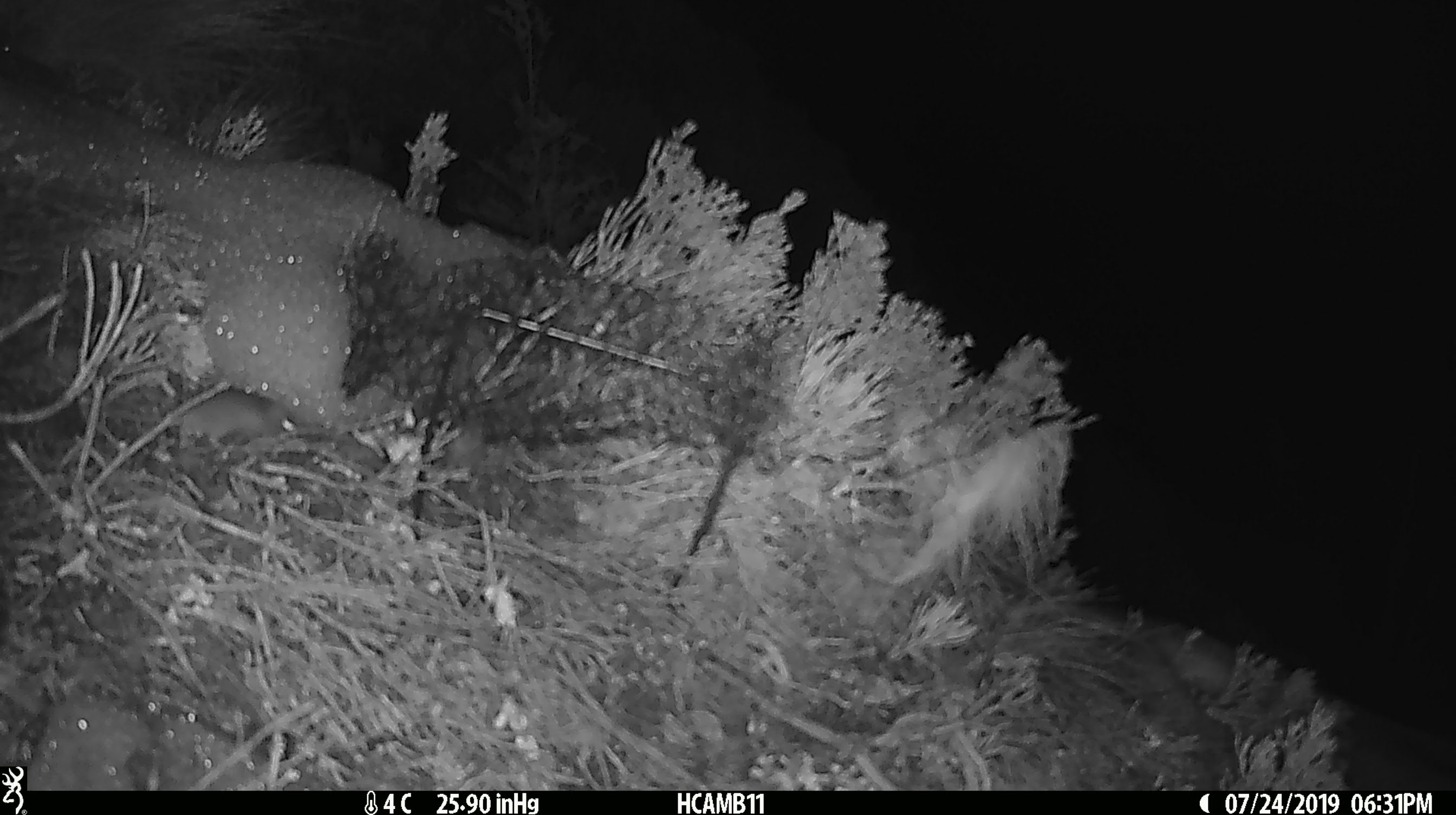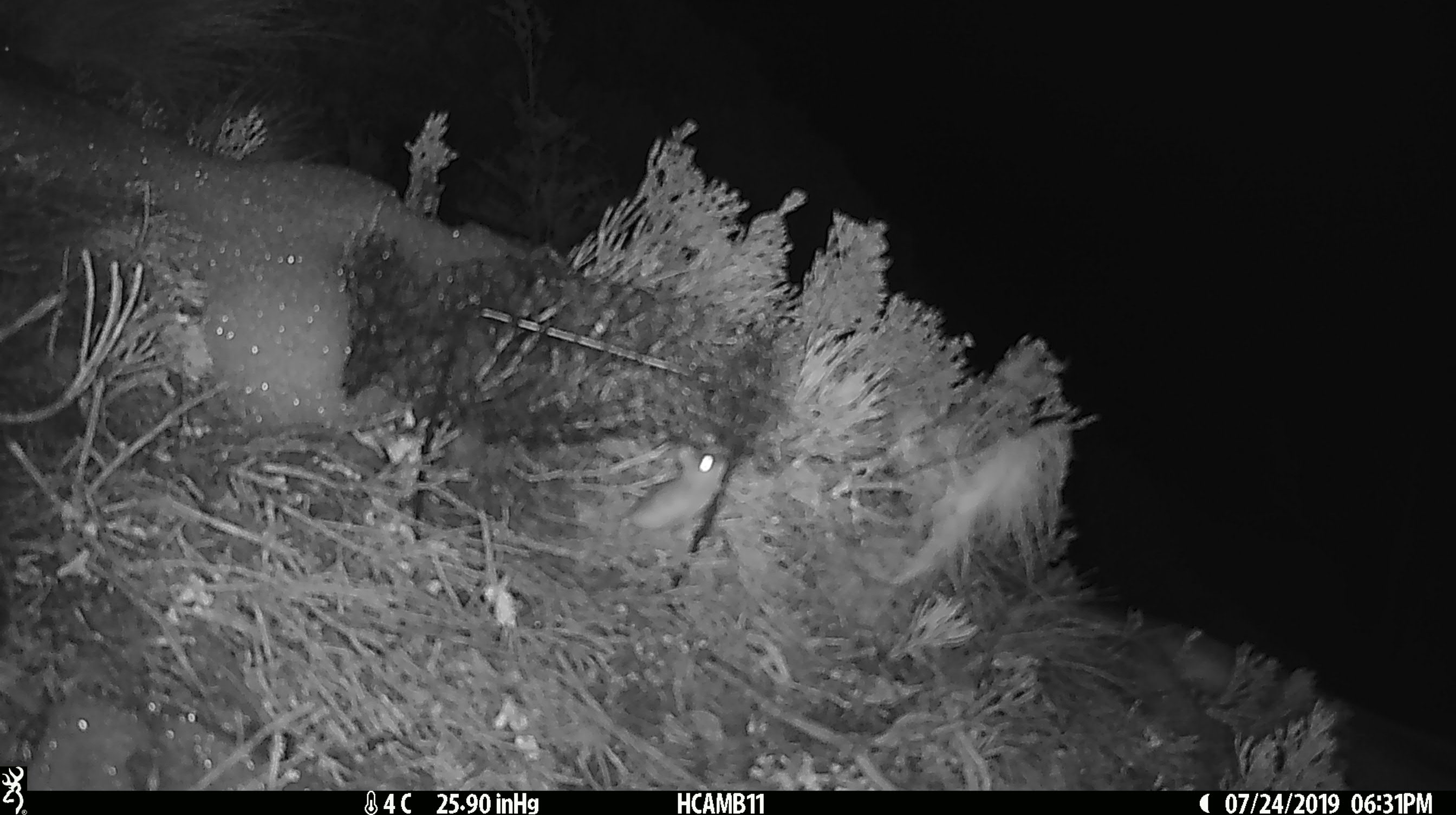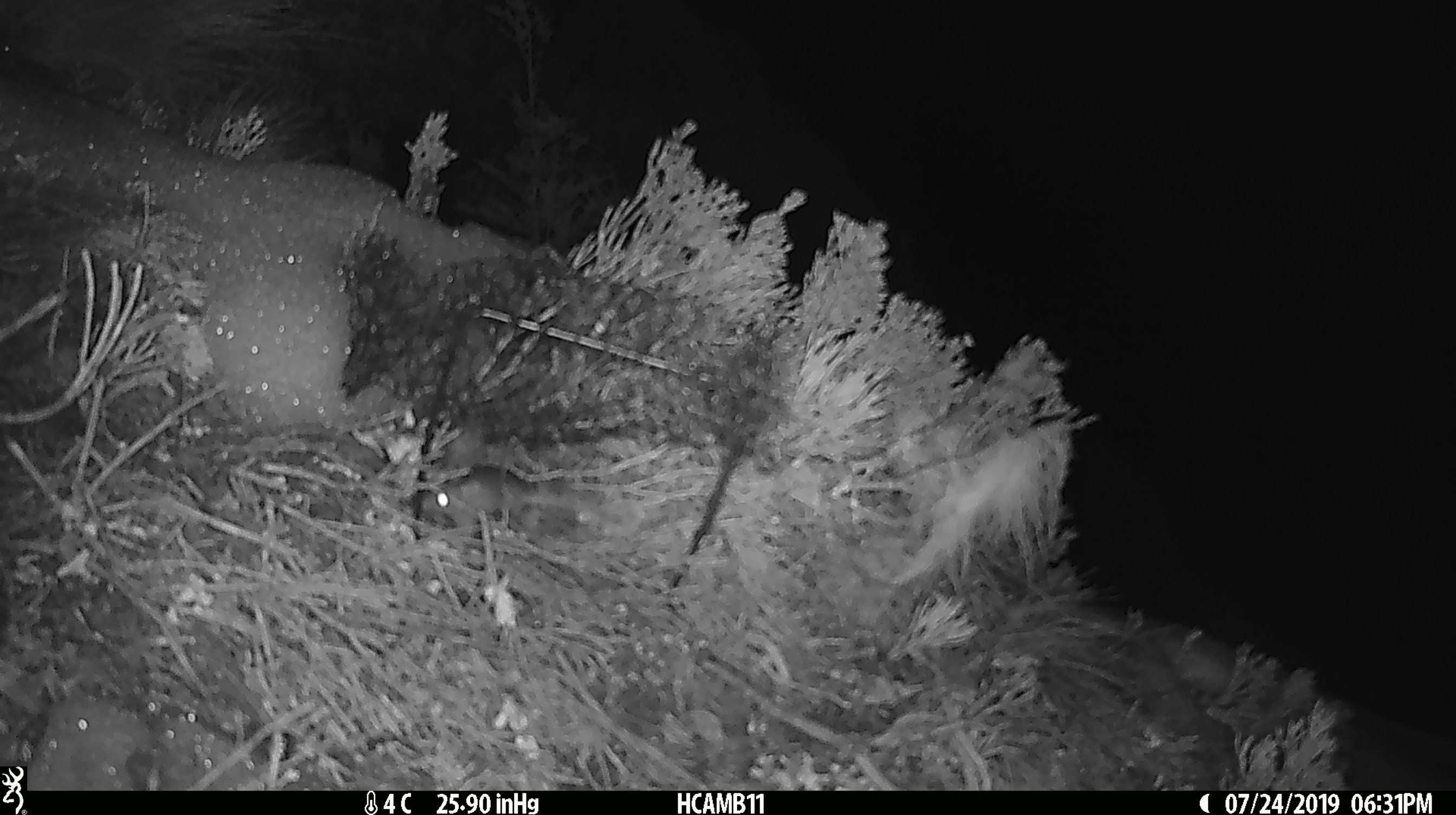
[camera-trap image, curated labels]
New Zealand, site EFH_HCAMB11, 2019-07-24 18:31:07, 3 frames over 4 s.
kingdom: Animalia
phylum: Chordata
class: Mammalia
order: Rodentia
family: Muridae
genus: Mus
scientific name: Mus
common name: mouse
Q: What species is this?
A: Mouse (Mus).